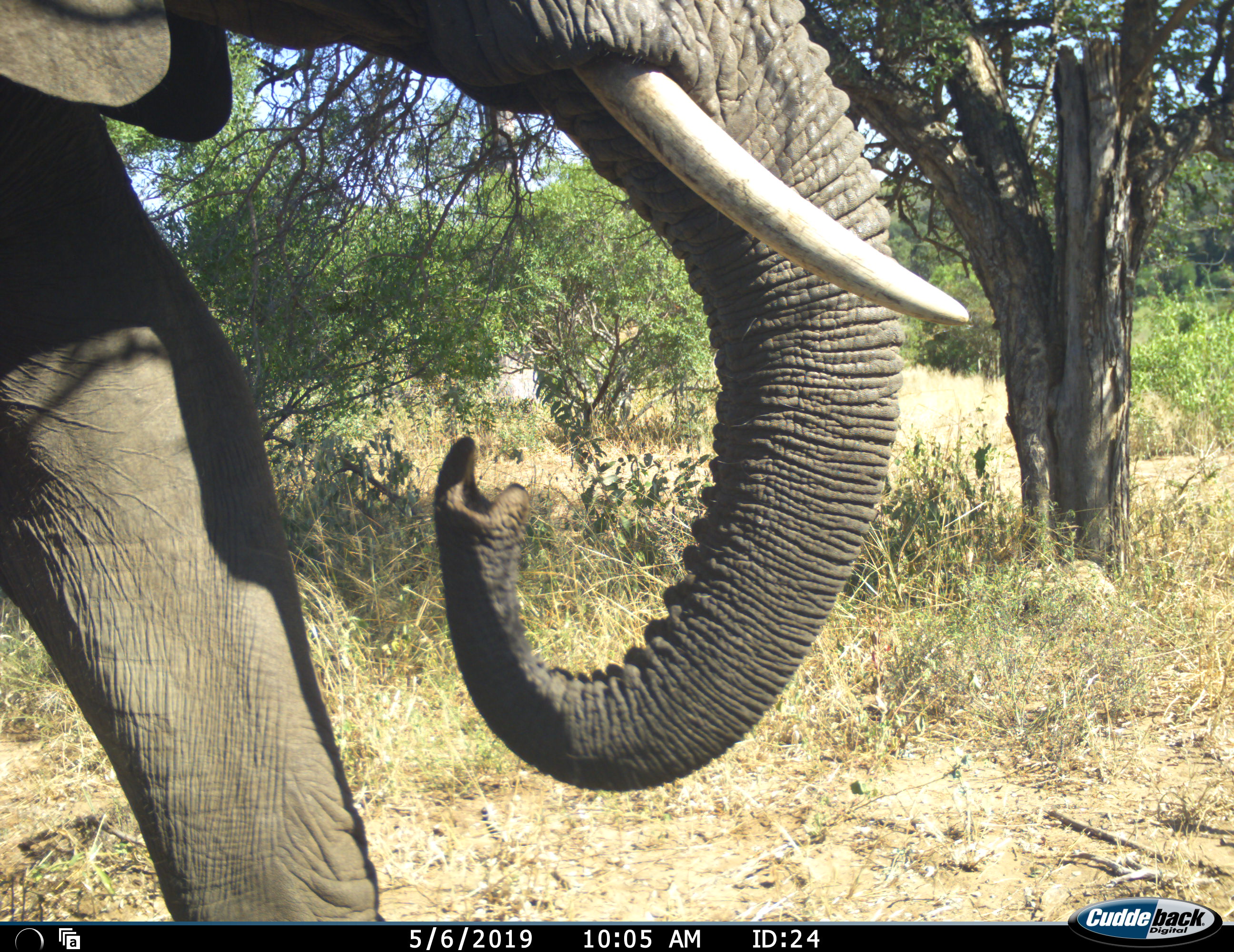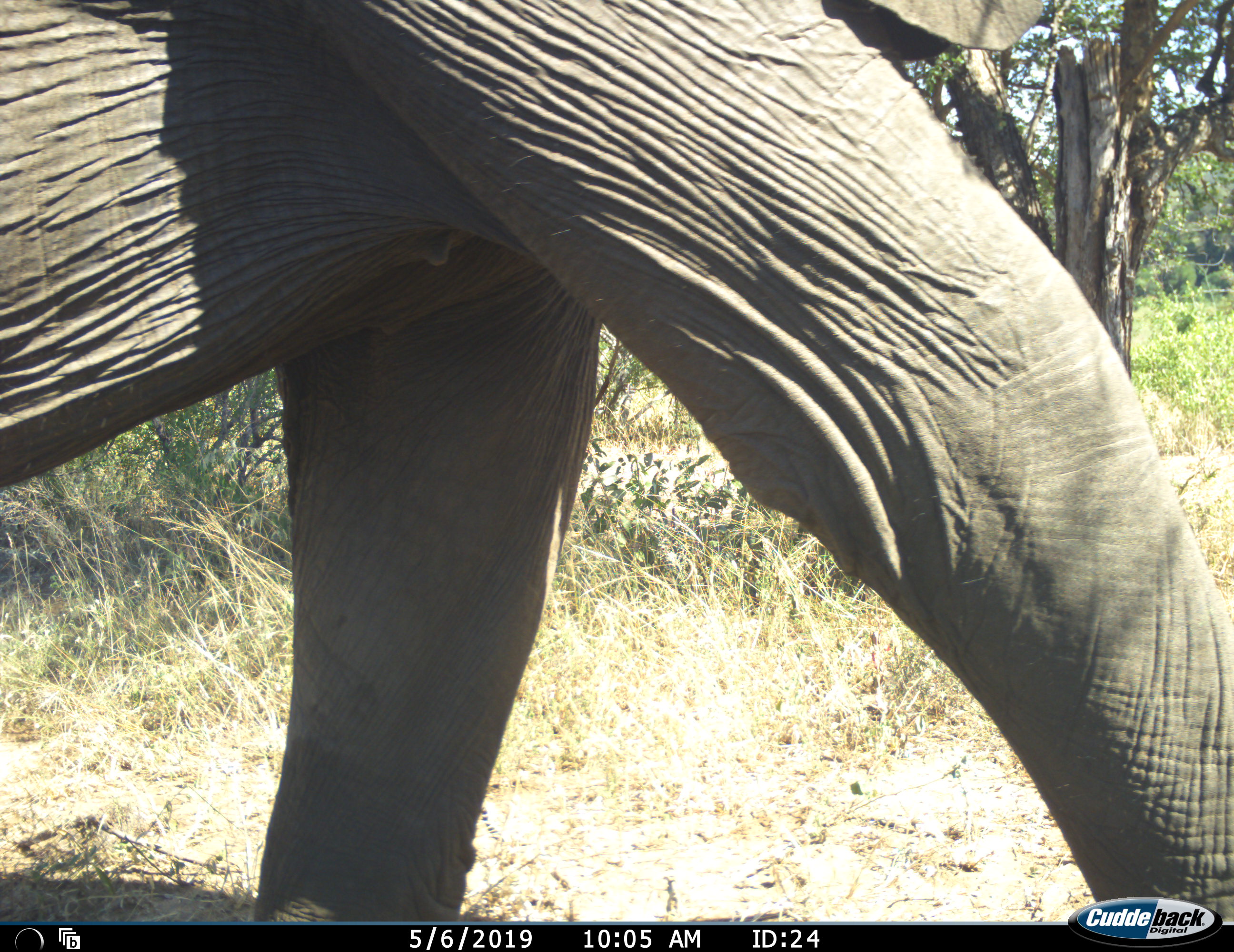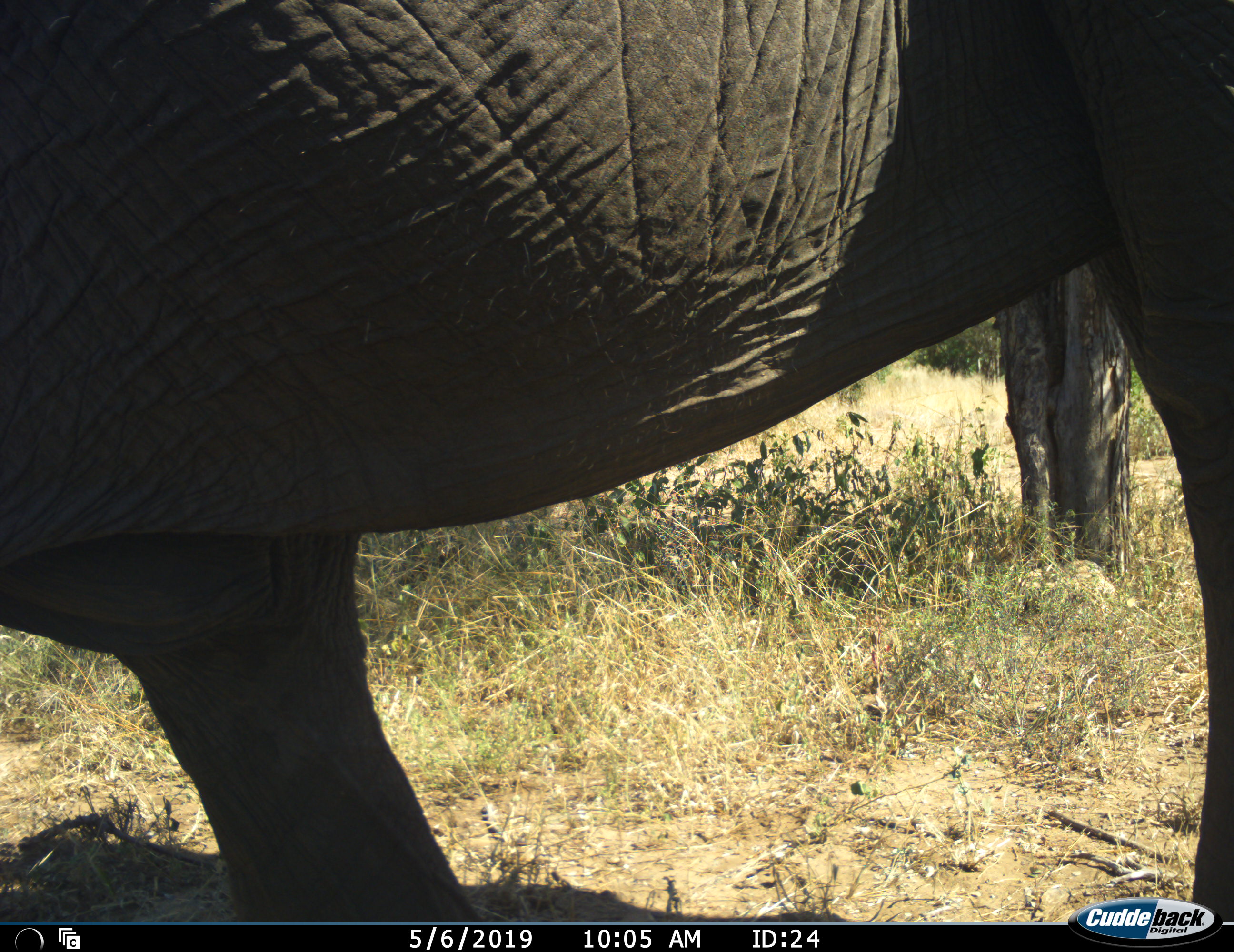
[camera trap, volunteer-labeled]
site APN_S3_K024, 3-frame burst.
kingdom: Animalia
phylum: Chordata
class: Mammalia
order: Proboscidea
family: Elephantidae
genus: Loxodonta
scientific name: Loxodonta africana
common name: african bush elephant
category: elephant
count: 1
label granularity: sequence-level